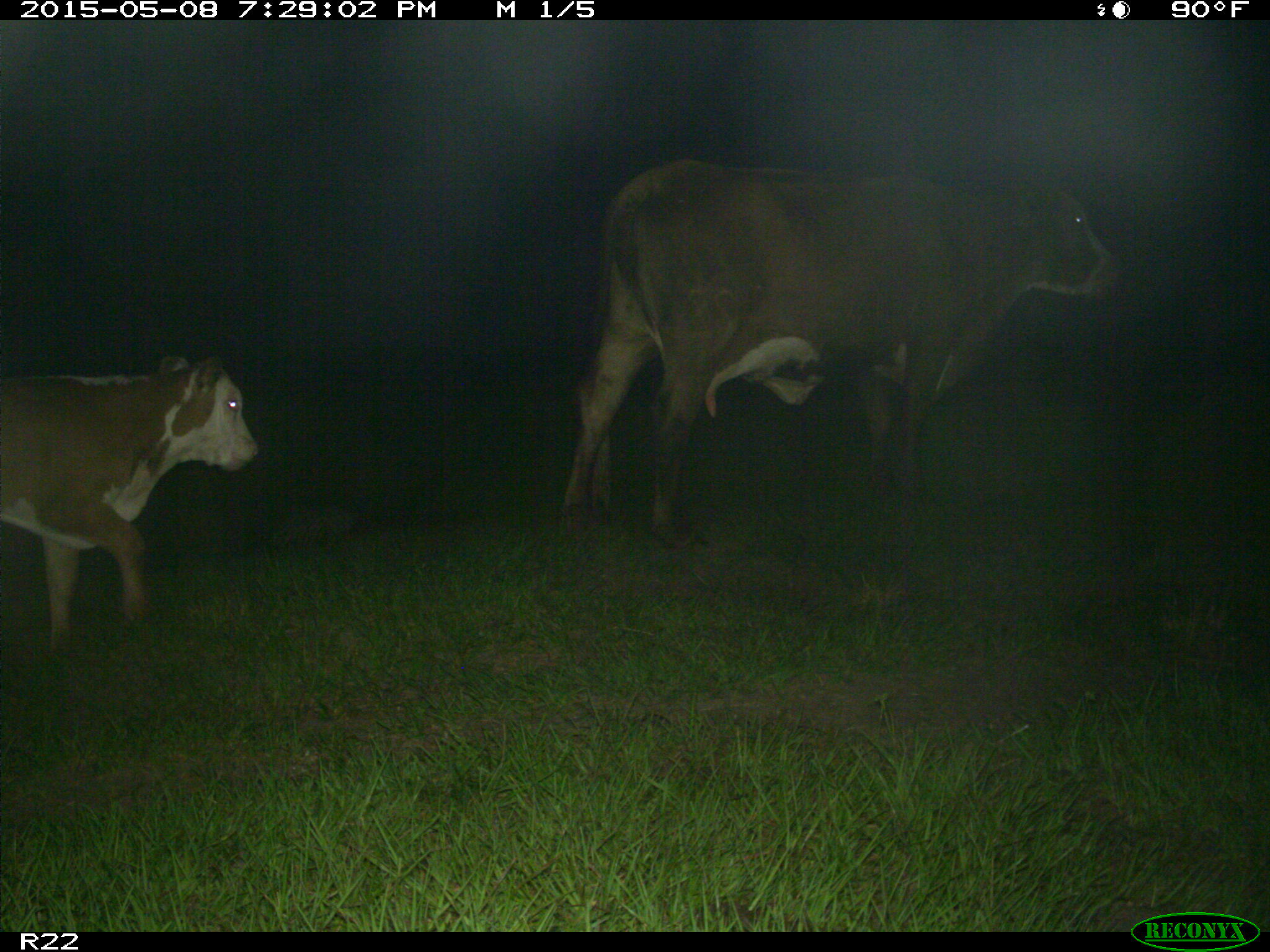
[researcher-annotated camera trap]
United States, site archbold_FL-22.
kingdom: Animalia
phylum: Chordata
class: Mammalia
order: Artiodactyla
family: Bovidae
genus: Bos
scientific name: Bos taurus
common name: domestic cow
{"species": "Bos taurus (domestic cow)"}